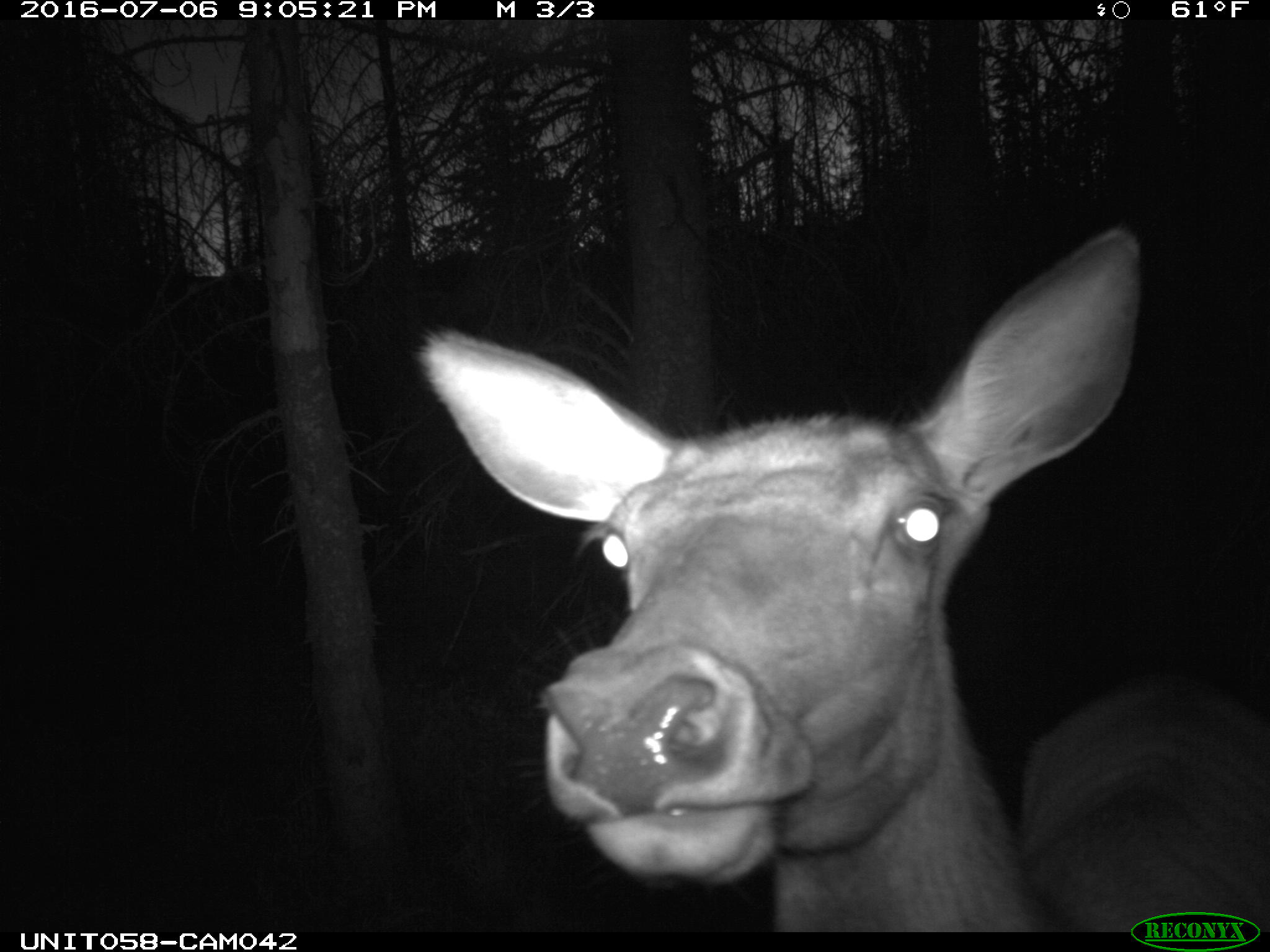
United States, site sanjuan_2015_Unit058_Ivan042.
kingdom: Animalia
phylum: Chordata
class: Mammalia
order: Artiodactyla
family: Cervidae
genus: Cervus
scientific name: Cervus elaphus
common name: red deer